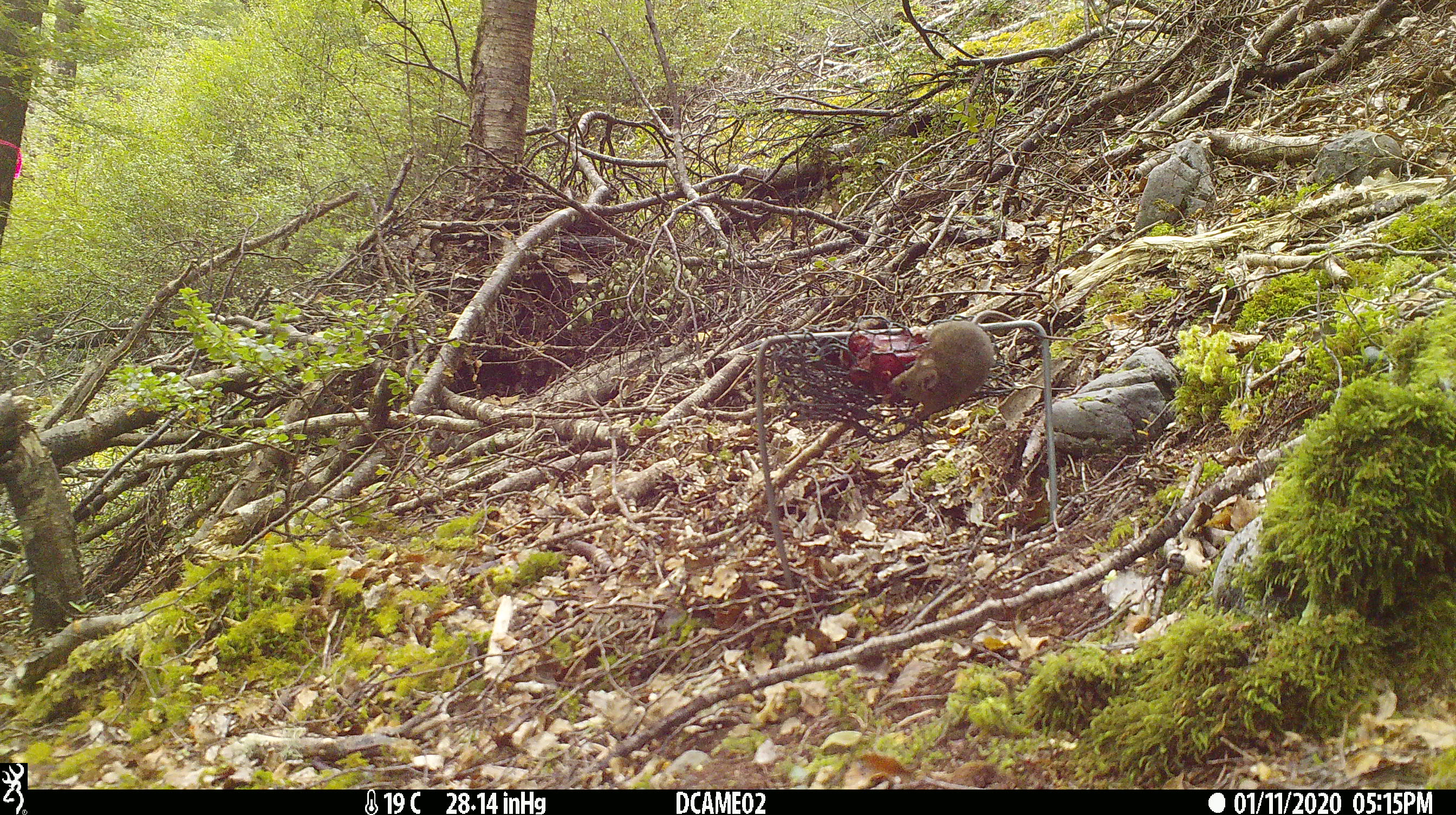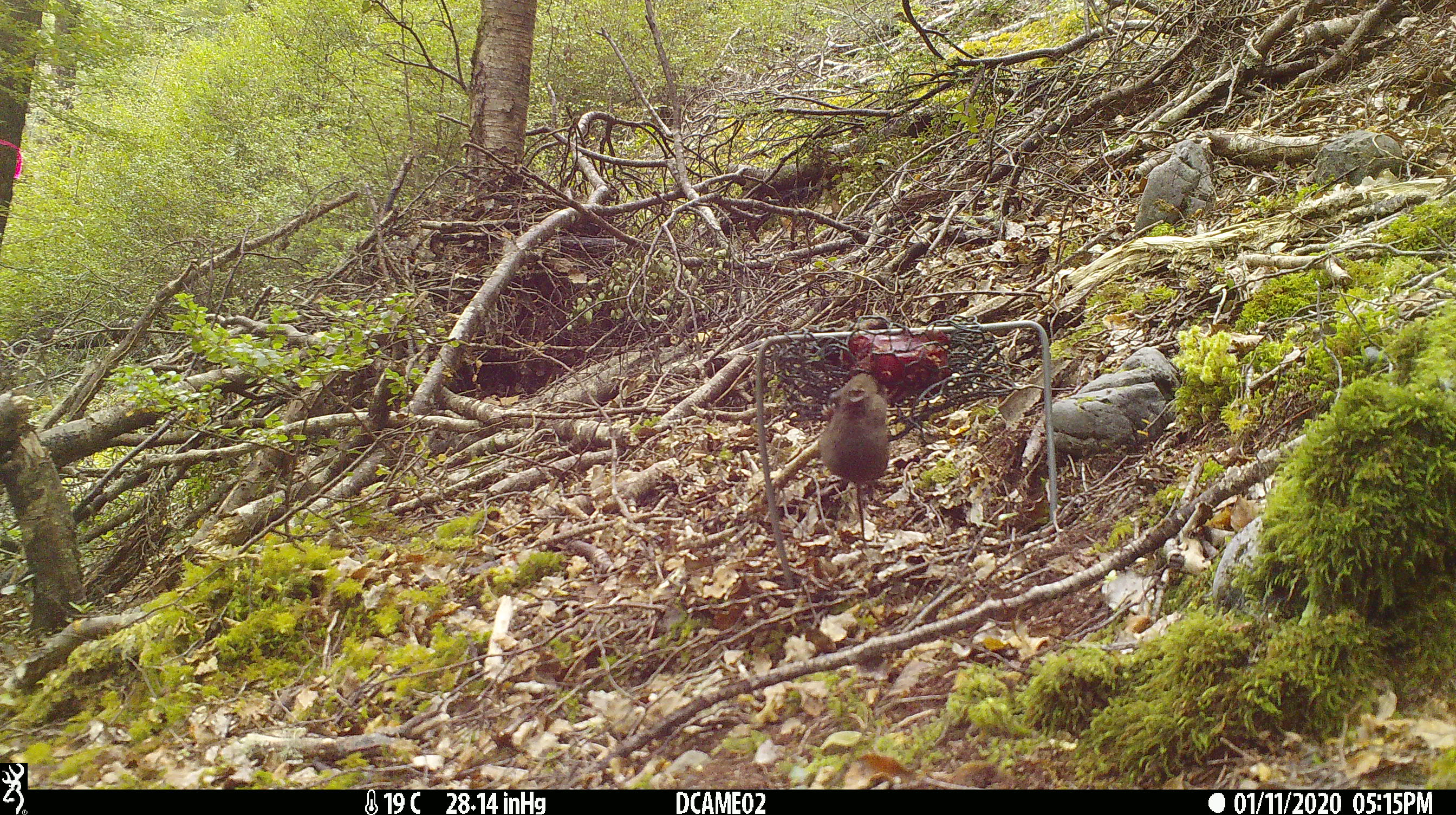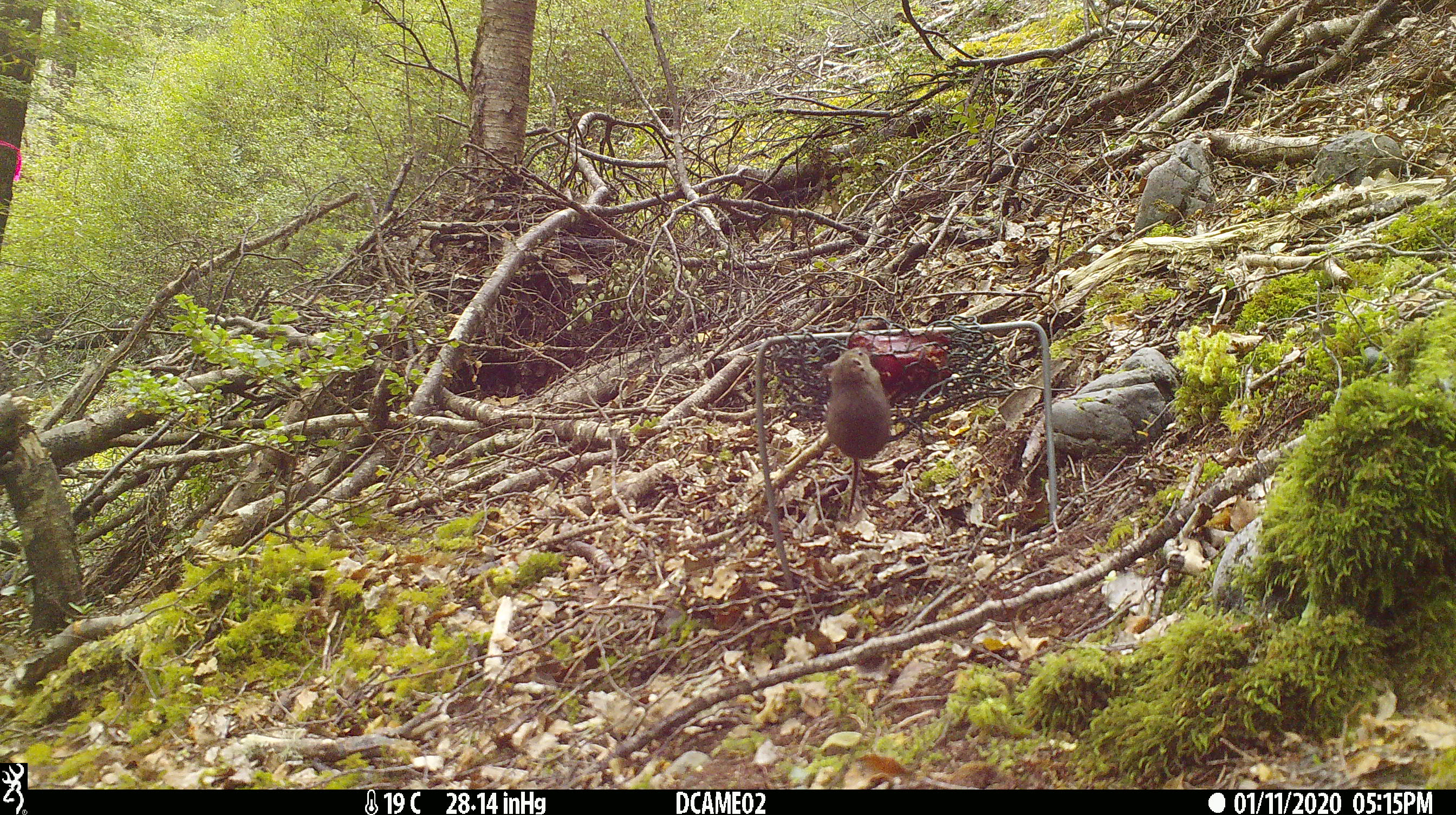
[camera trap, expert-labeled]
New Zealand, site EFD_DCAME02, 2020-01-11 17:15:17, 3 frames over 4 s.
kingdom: Animalia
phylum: Chordata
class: Mammalia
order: Rodentia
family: Muridae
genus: Mus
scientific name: Mus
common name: mouse